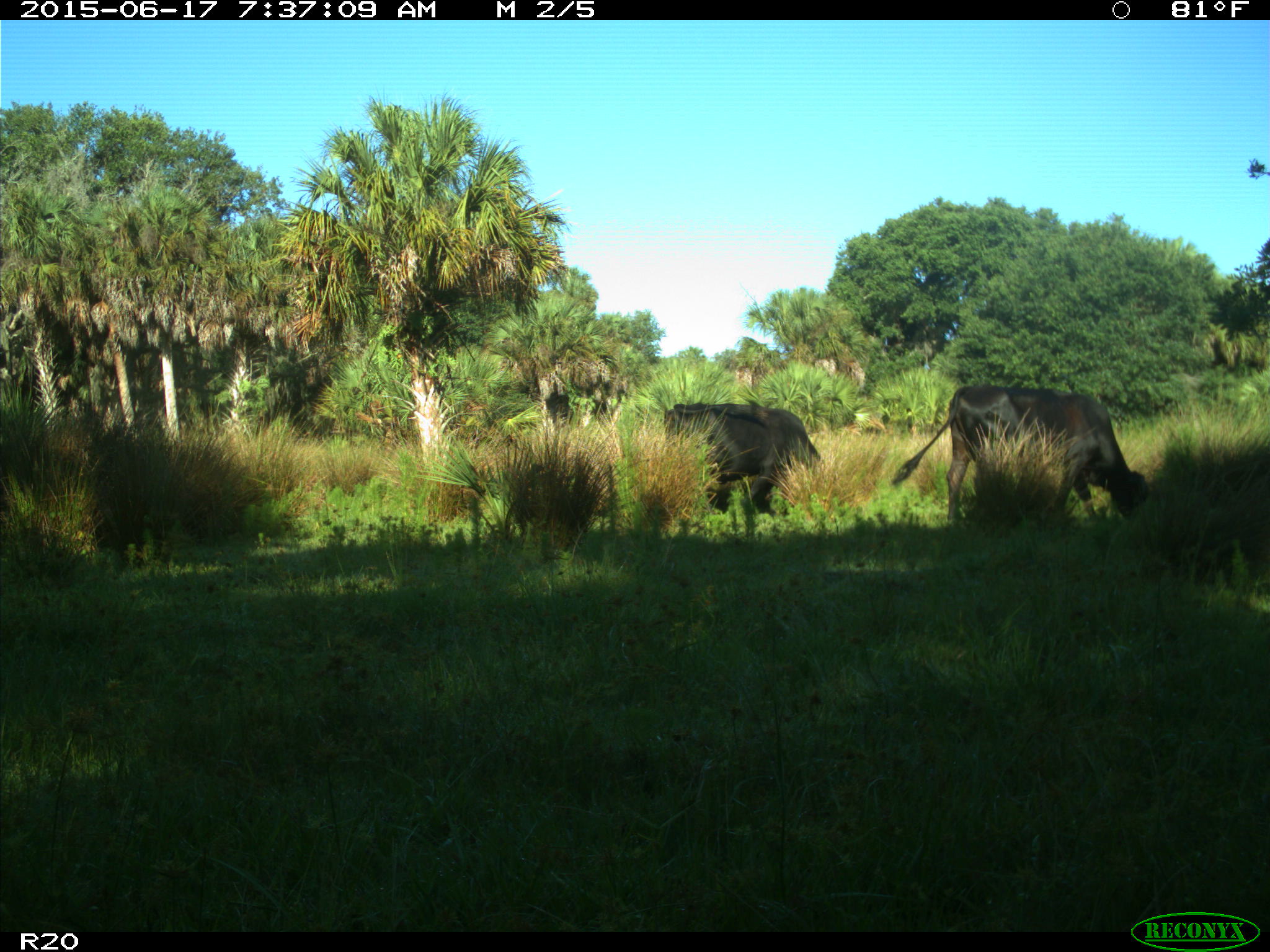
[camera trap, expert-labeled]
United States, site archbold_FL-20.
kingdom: Animalia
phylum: Chordata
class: Mammalia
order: Artiodactyla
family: Bovidae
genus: Bos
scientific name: Bos taurus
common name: domestic cow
Bos taurus (domestic cow).